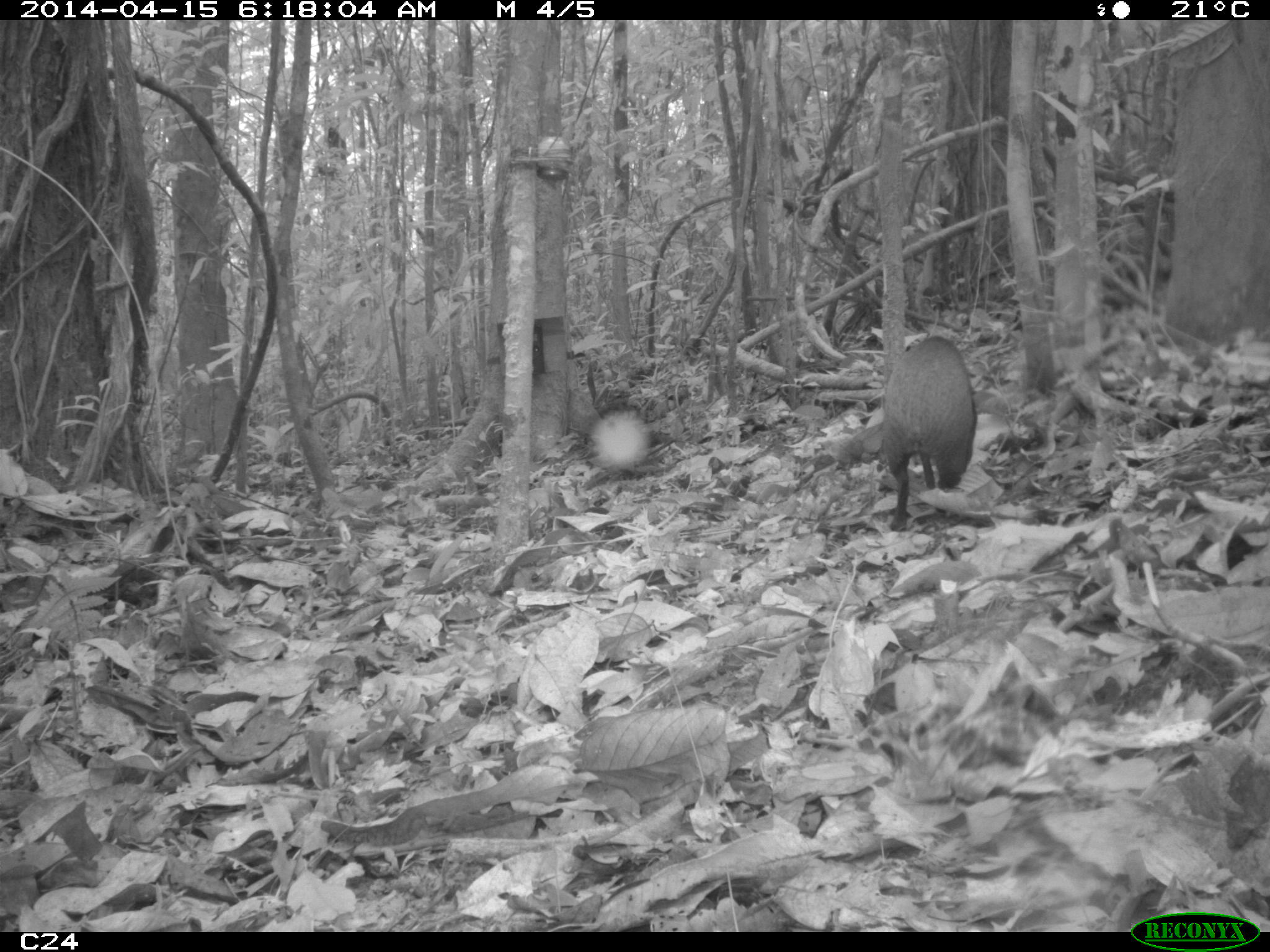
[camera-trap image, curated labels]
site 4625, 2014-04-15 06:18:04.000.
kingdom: Animalia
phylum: Chordata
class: Mammalia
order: Rodentia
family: Dasyproctidae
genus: Dasyprocta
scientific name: Dasyprocta leporina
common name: red-rumped agouti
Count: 1.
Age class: adult.